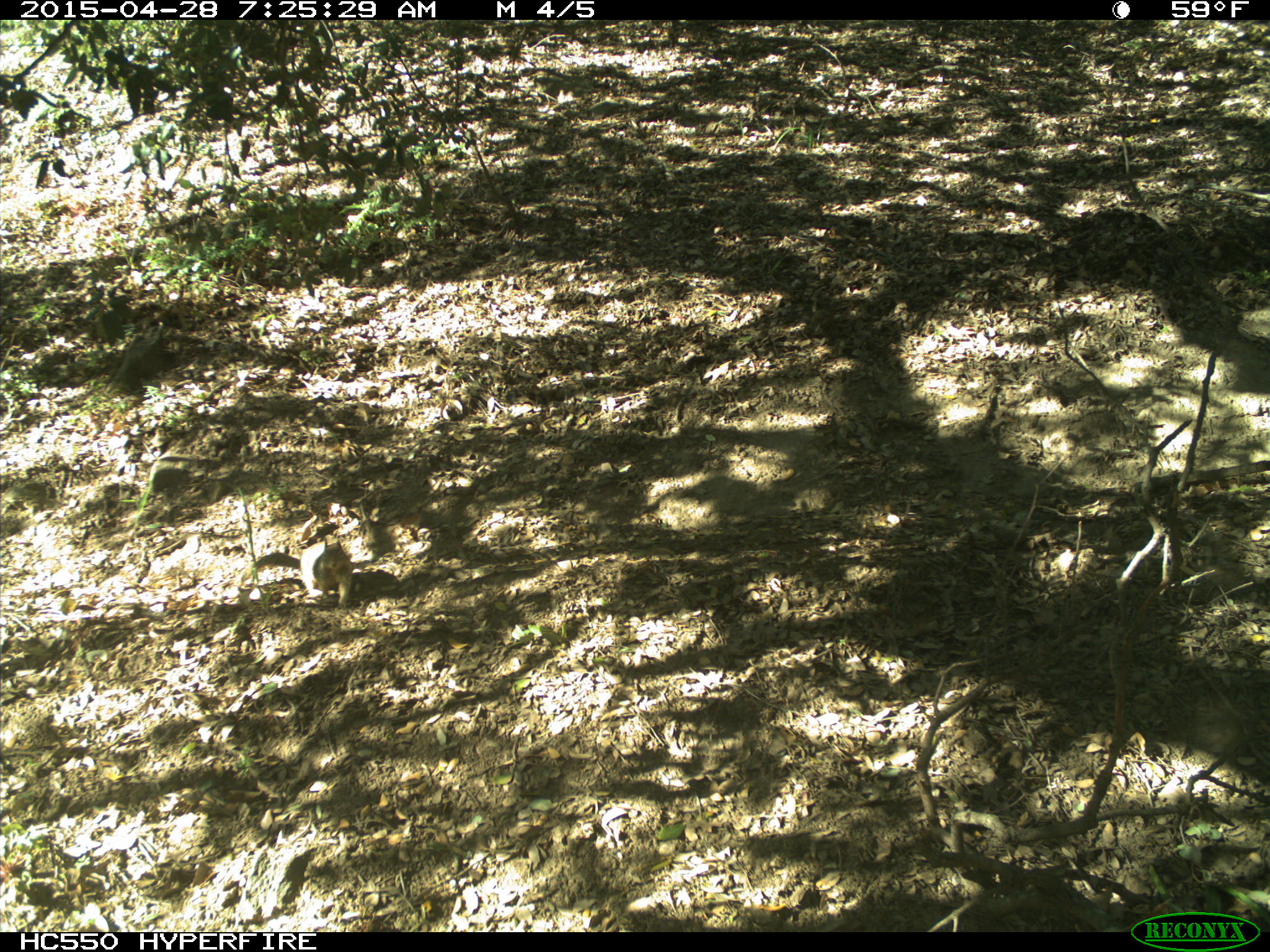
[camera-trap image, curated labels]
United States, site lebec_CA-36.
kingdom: Animalia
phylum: Chordata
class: Mammalia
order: Rodentia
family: Sciuridae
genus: Otospermophilus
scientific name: Otospermophilus beecheyi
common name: california ground squirrel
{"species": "Otospermophilus beecheyi (california ground squirrel)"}